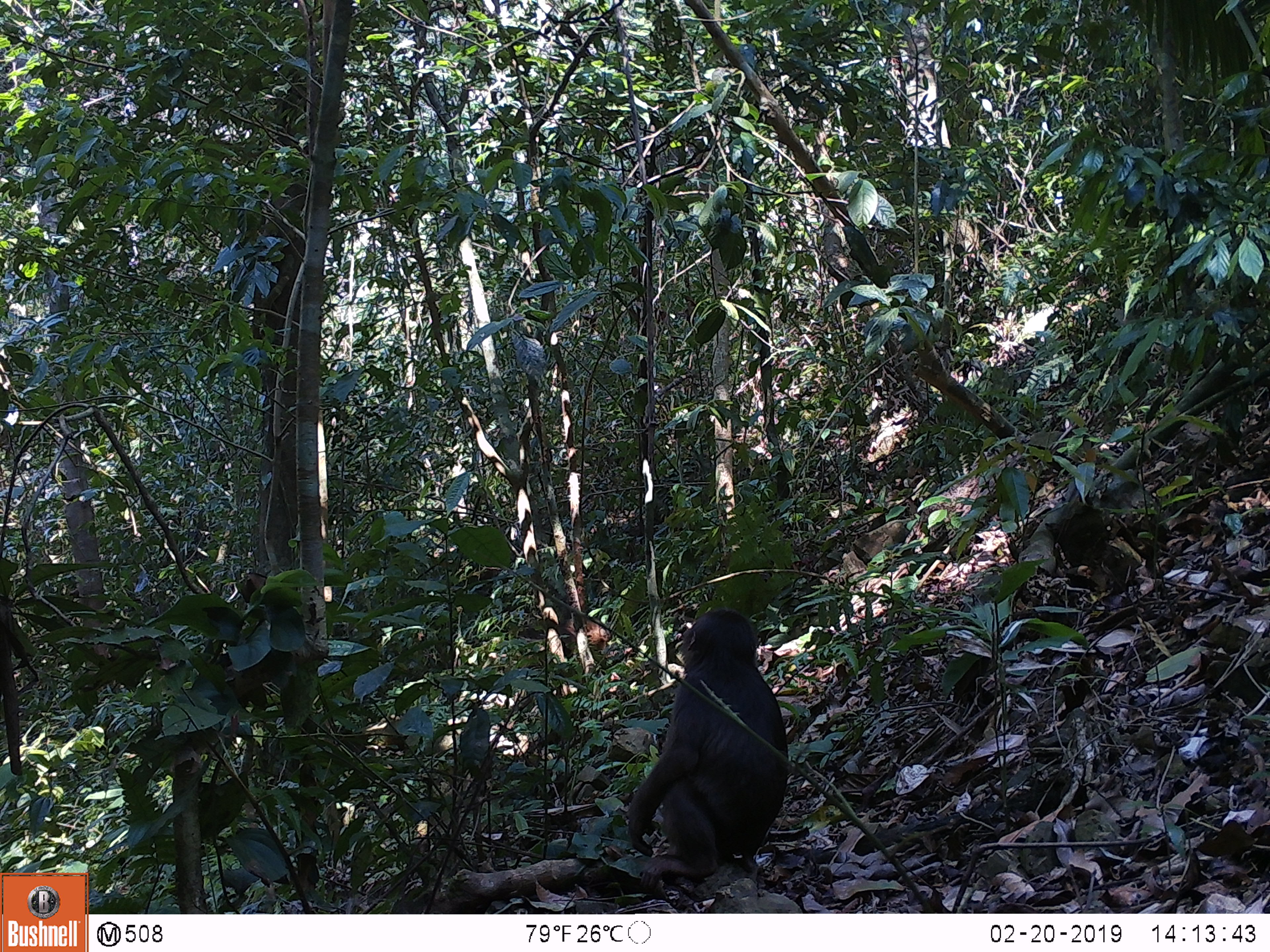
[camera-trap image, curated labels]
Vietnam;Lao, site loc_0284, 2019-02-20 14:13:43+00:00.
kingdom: Animalia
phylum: Chordata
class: Mammalia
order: Primates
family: Cercopithecidae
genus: Macaca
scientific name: Macaca arctoides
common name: stump-tailed macaque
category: stump tailed macaque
Stump tailed macaque (stump-tailed macaque) (Macaca arctoides). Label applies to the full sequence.